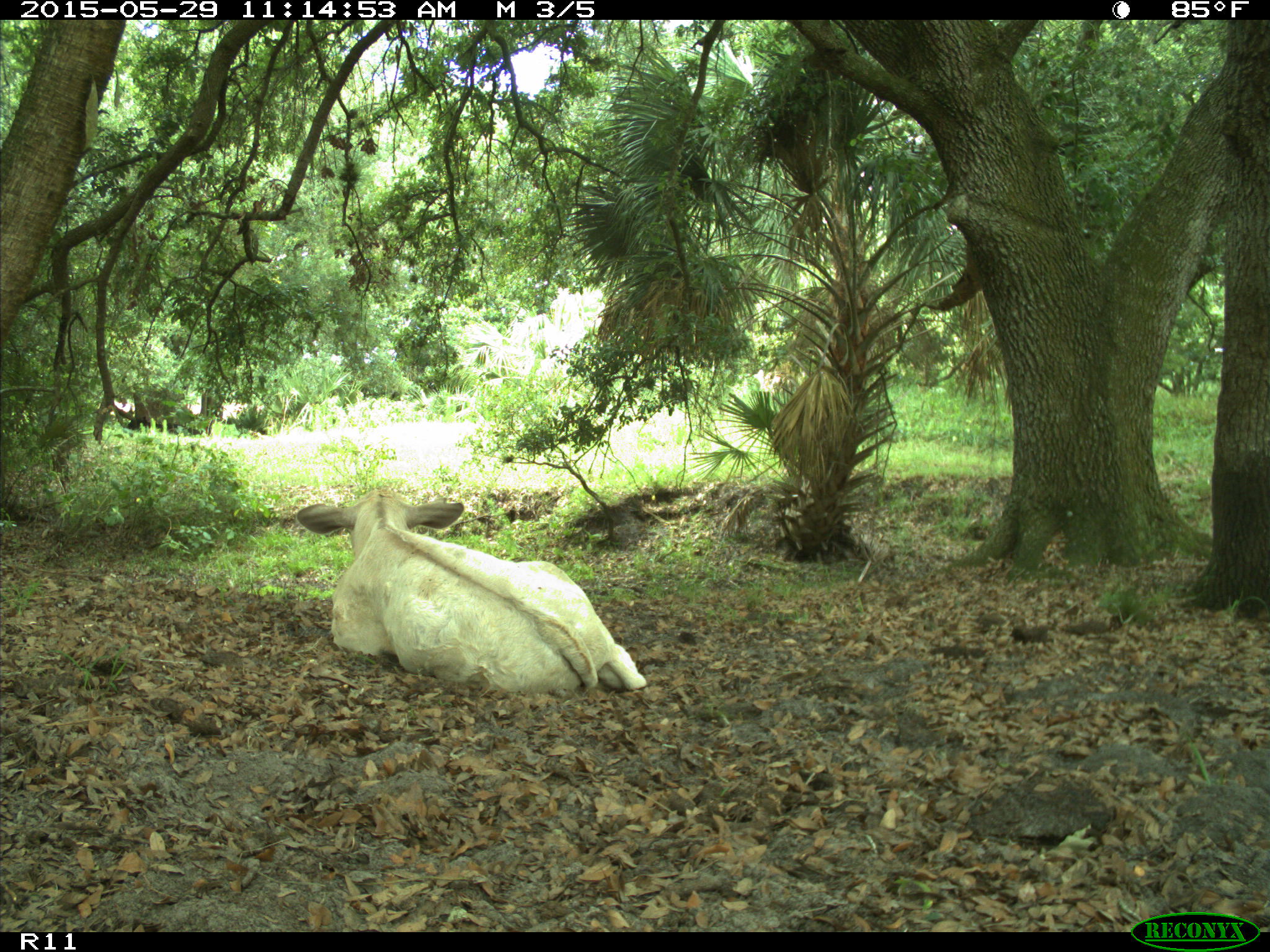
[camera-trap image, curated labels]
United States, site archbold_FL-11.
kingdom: Animalia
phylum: Chordata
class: Mammalia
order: Artiodactyla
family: Bovidae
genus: Bos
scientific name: Bos taurus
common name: domestic cow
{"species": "Bos taurus (domestic cow)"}